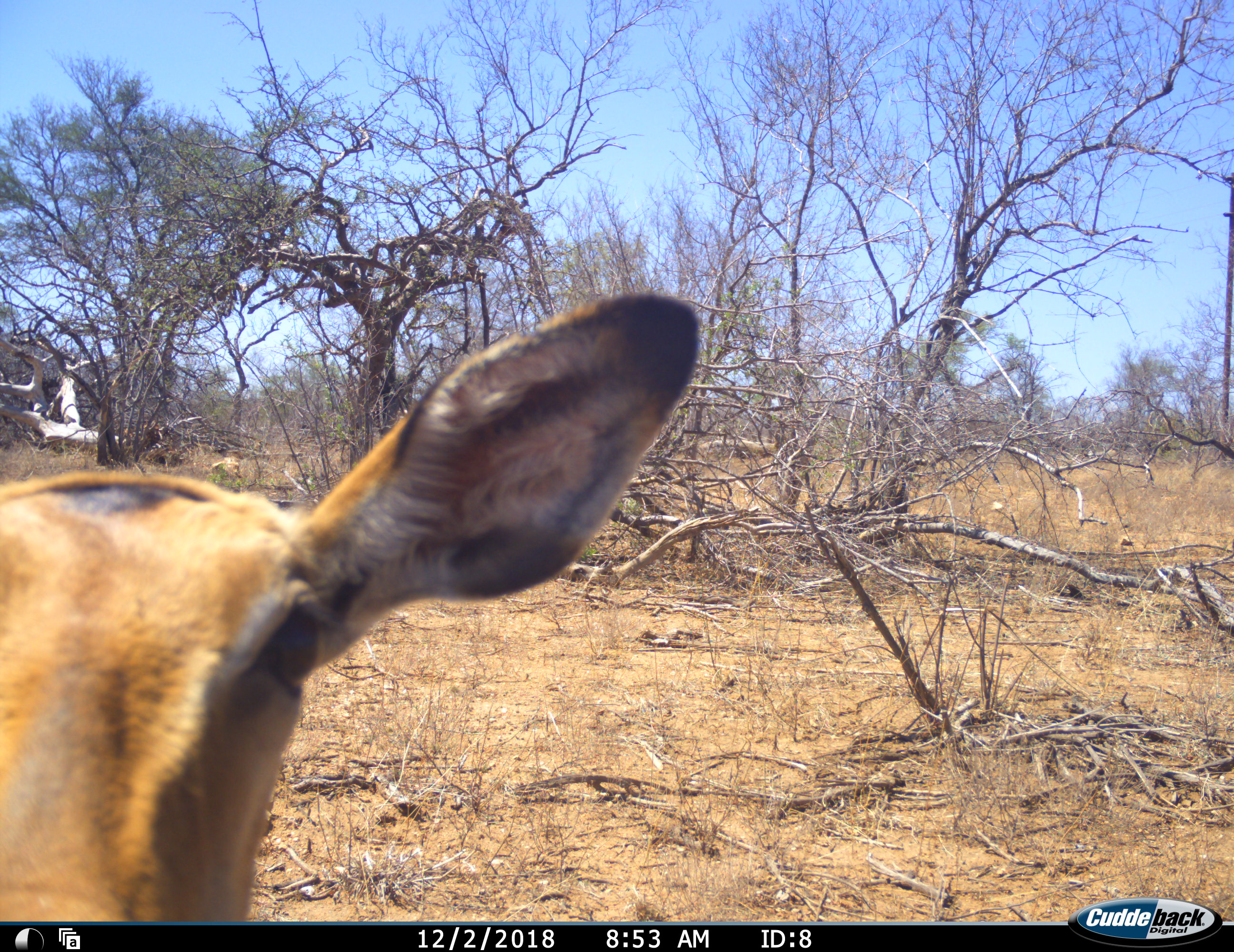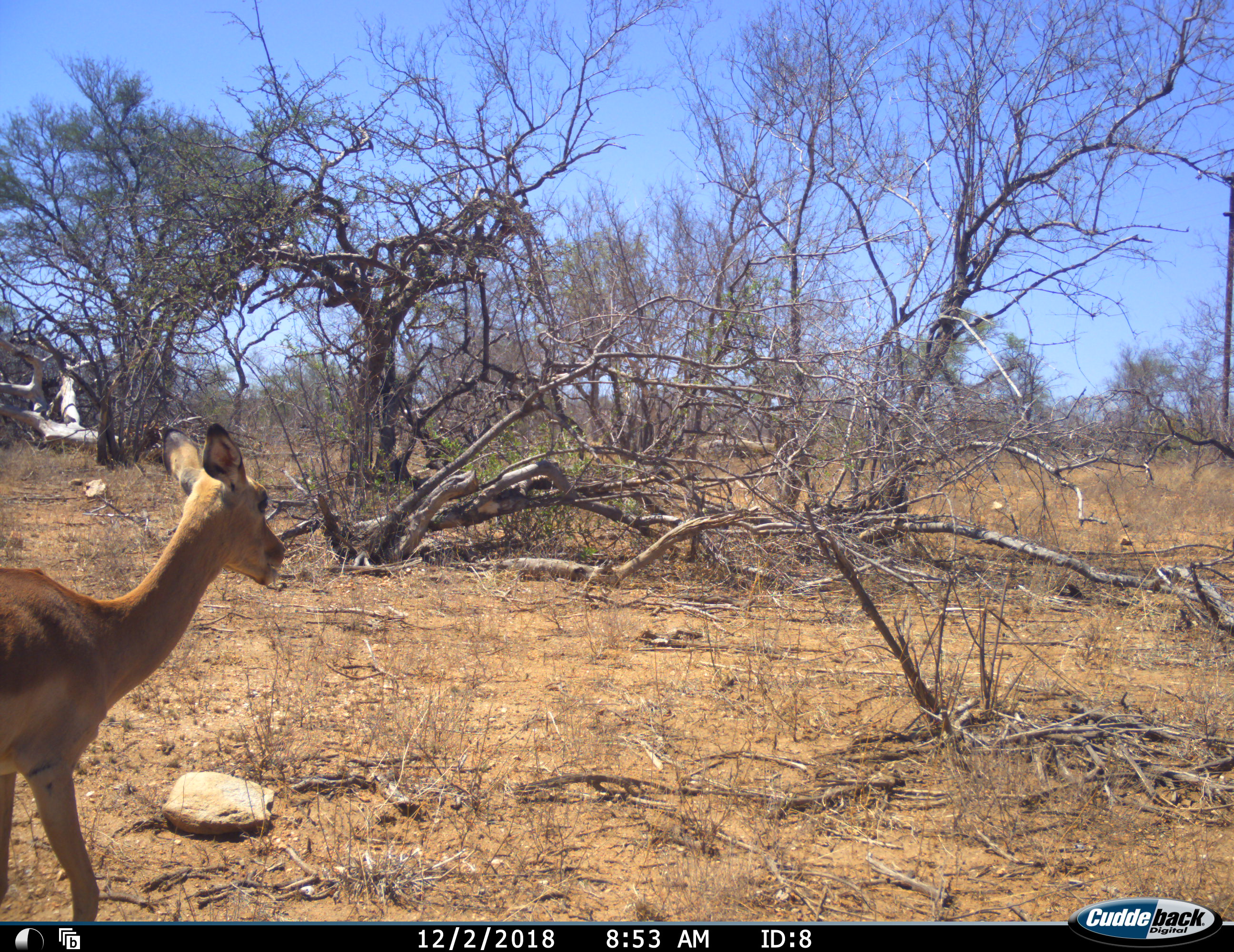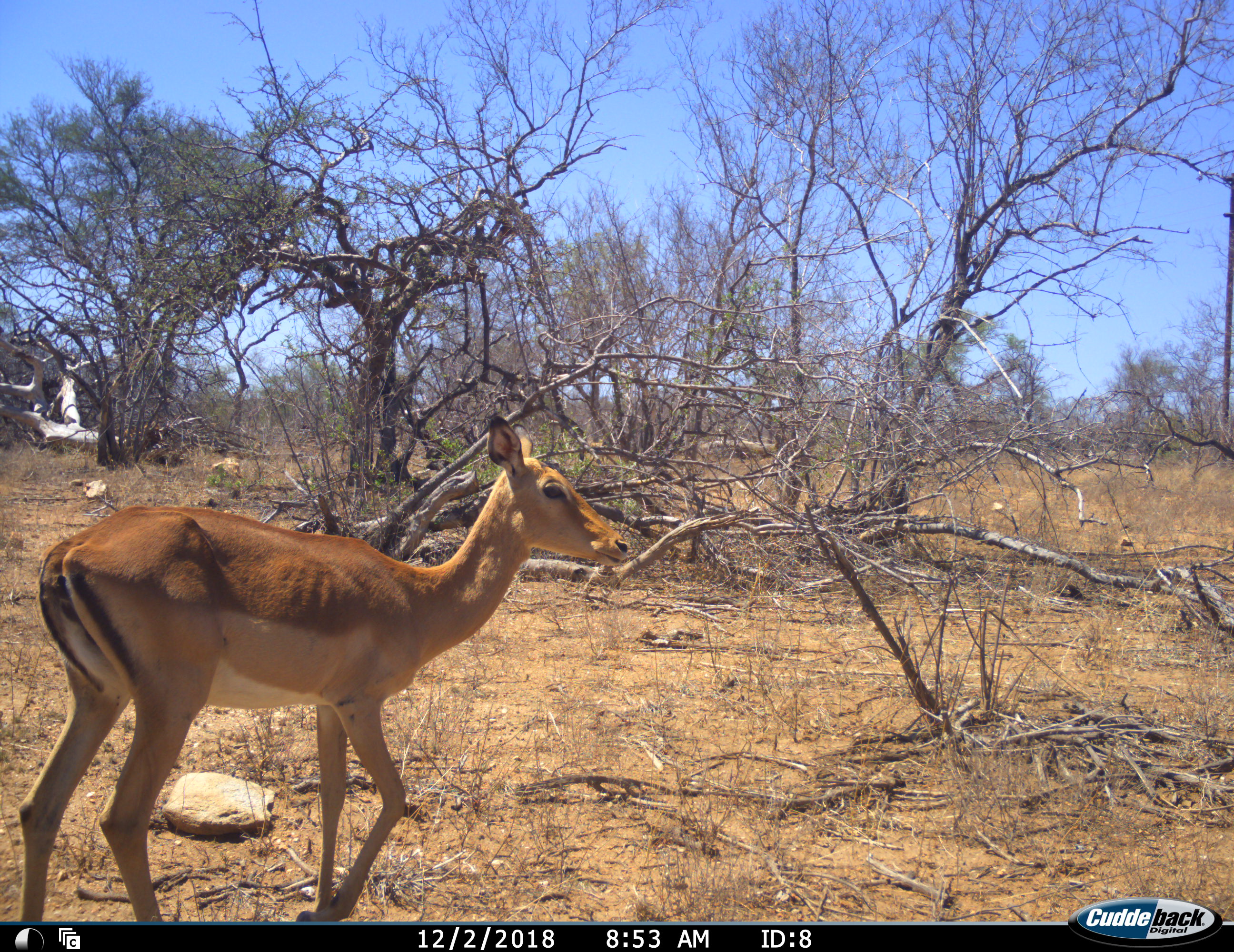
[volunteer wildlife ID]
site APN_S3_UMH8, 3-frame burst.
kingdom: Animalia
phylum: Chordata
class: Mammalia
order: Artiodactyla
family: Bovidae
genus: Aepyceros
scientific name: Aepyceros melampus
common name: impala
Impala (Aepyceros melampus), count 1. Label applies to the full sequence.